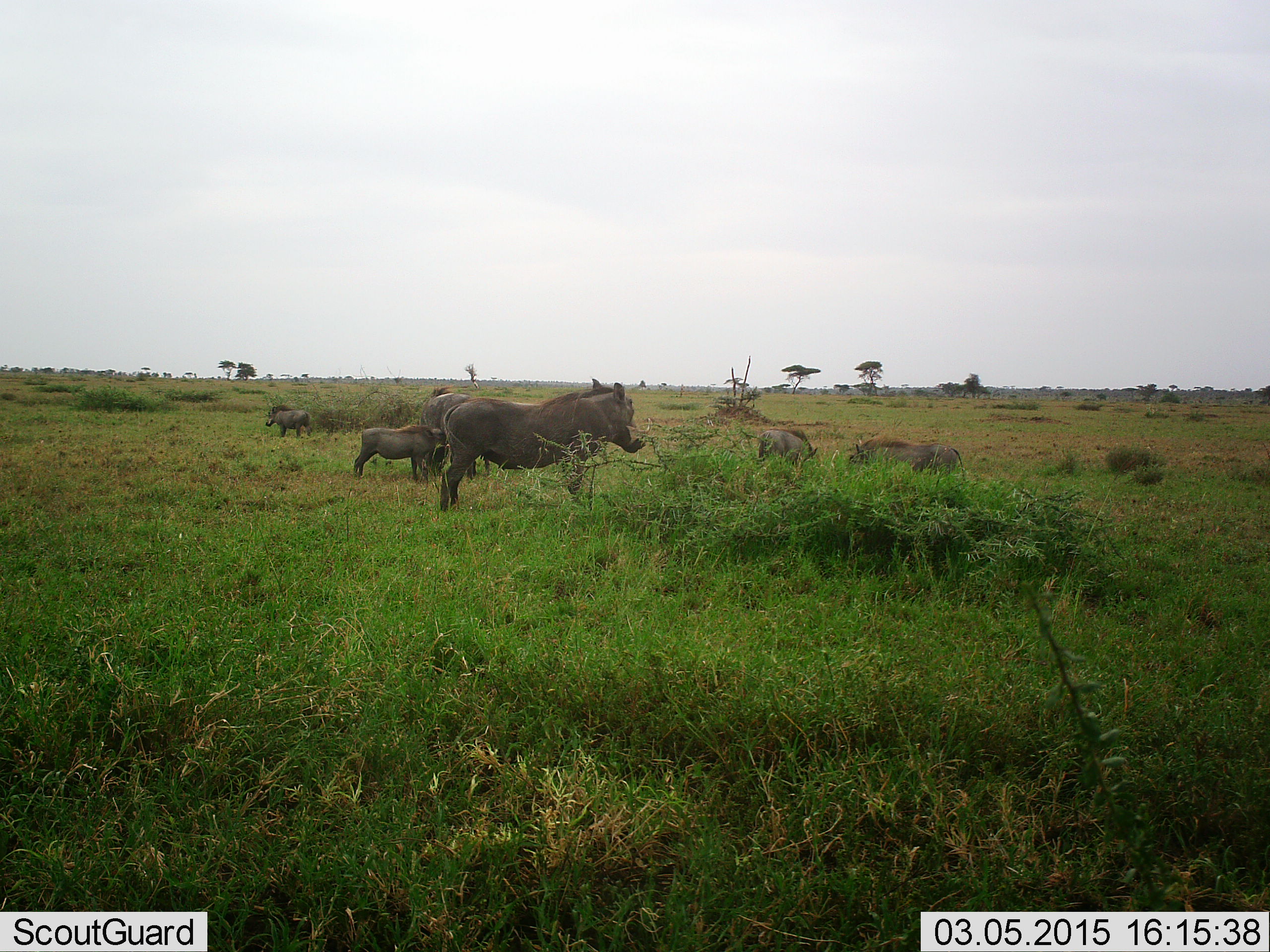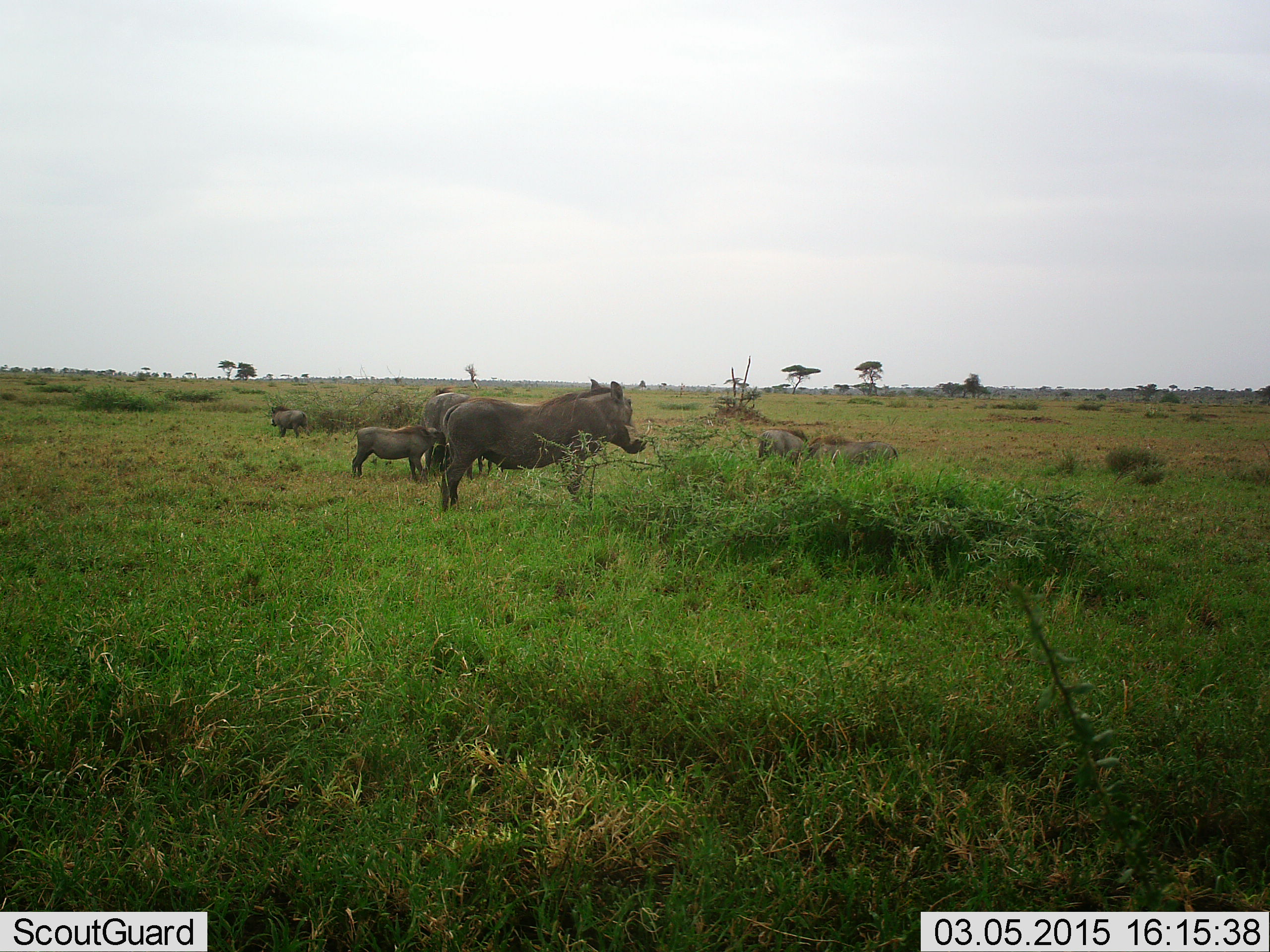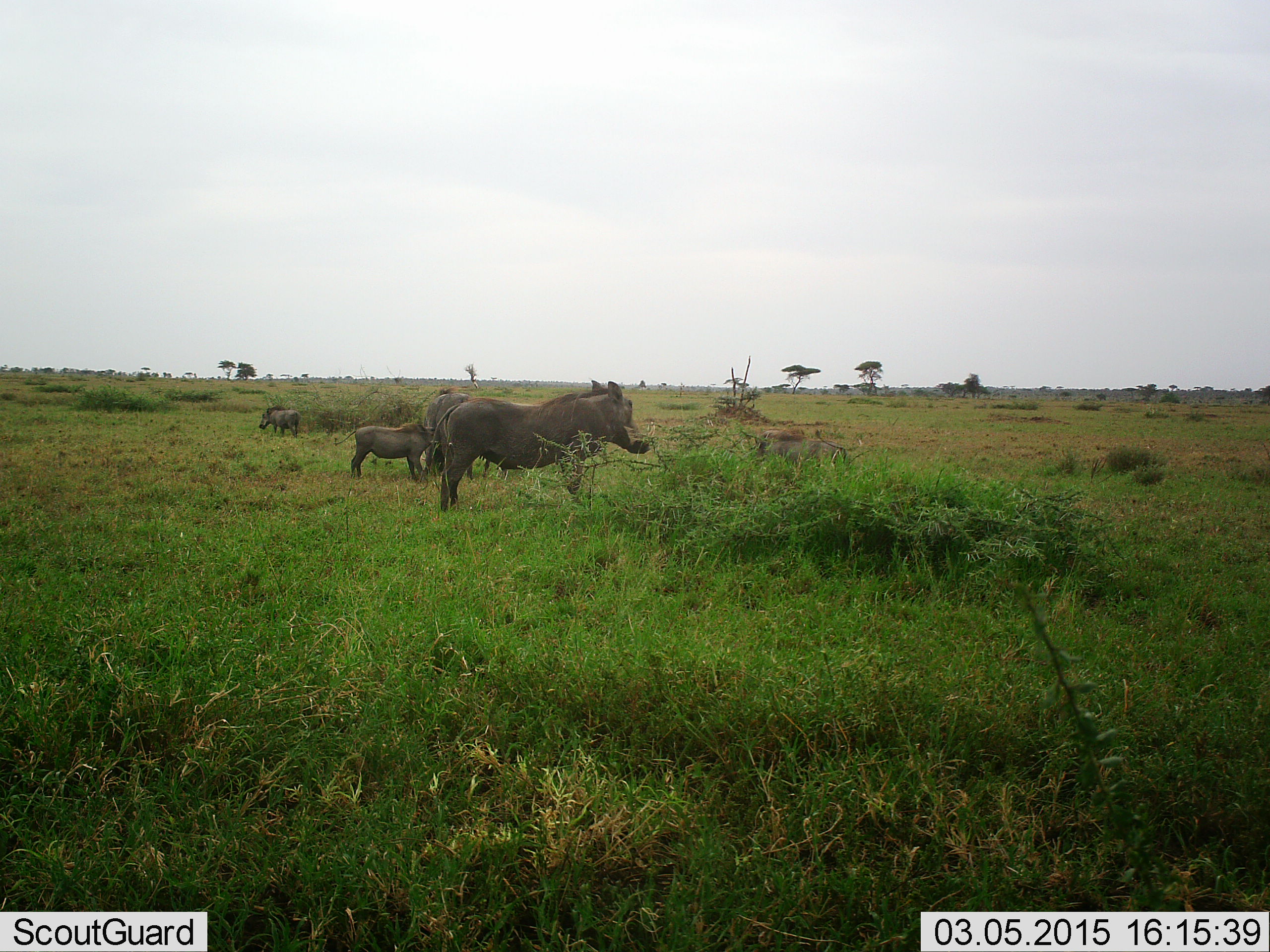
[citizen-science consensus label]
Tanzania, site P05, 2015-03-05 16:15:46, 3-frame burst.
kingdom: Animalia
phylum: Chordata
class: Mammalia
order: Artiodactyla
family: Suidae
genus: Phacochoerus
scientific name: Phacochoerus africanus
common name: warthog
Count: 7.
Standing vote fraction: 90%.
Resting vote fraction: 20%.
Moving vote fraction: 60%.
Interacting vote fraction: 10%.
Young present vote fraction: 70%.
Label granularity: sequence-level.